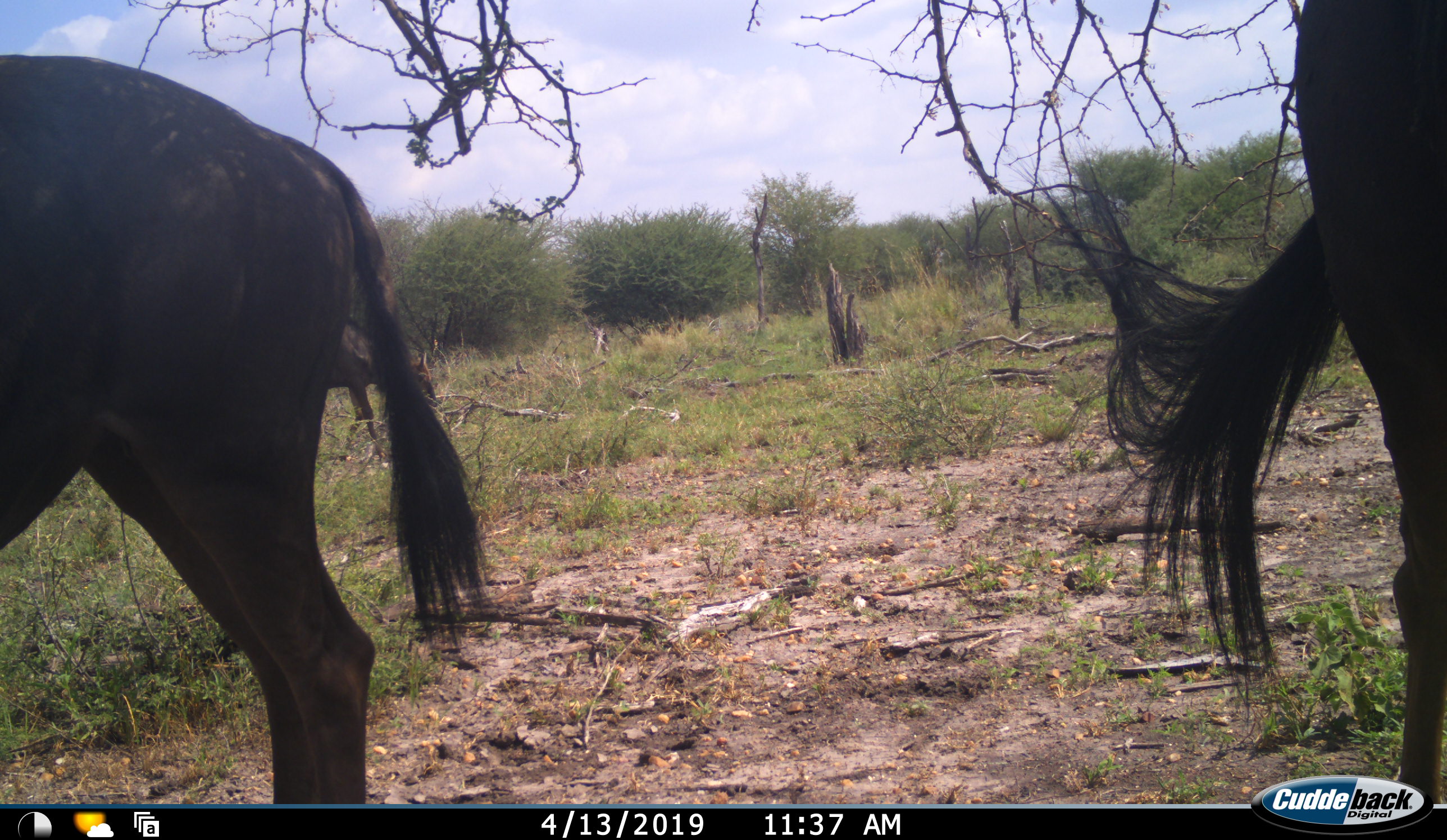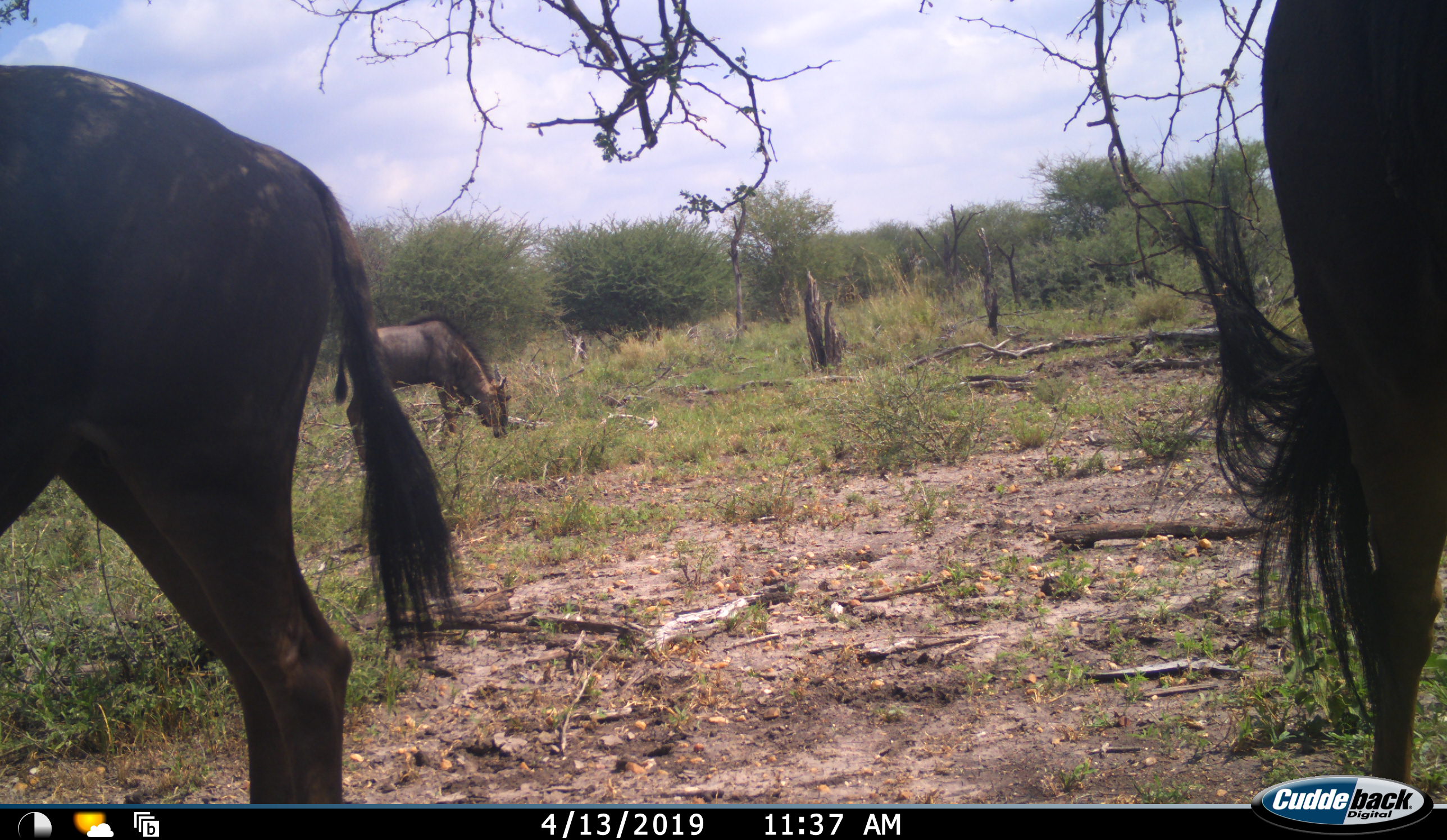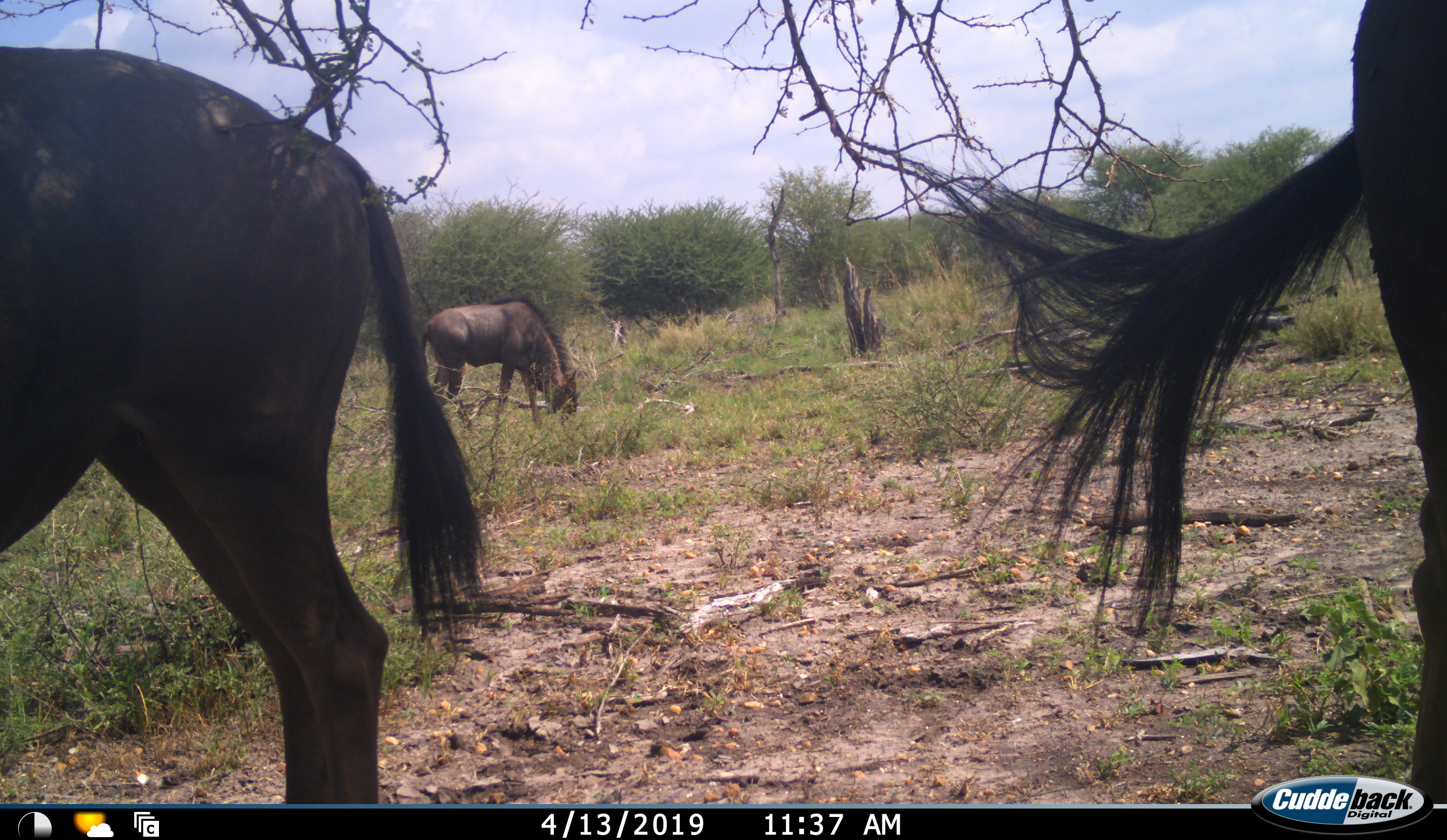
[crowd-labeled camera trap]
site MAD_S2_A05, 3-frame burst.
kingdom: Animalia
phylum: Chordata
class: Mammalia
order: Artiodactyla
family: Bovidae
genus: Connochaetes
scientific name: Connochaetes taurinus taurinus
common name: blue wildebeest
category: wildebeestblue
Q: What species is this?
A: Wildebeestblue (blue wildebeest) (Connochaetes taurinus taurinus).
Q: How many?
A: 3.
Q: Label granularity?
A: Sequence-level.